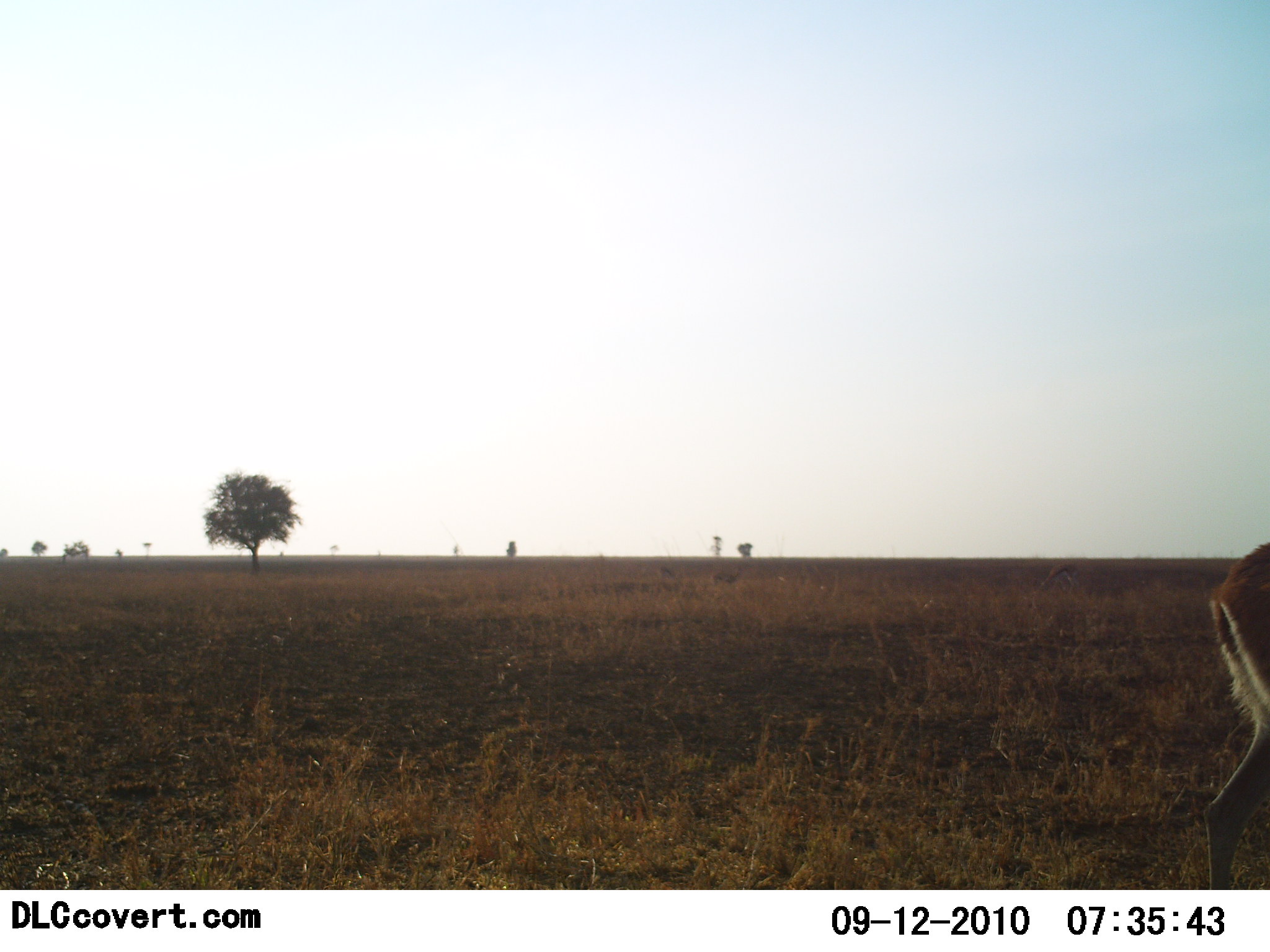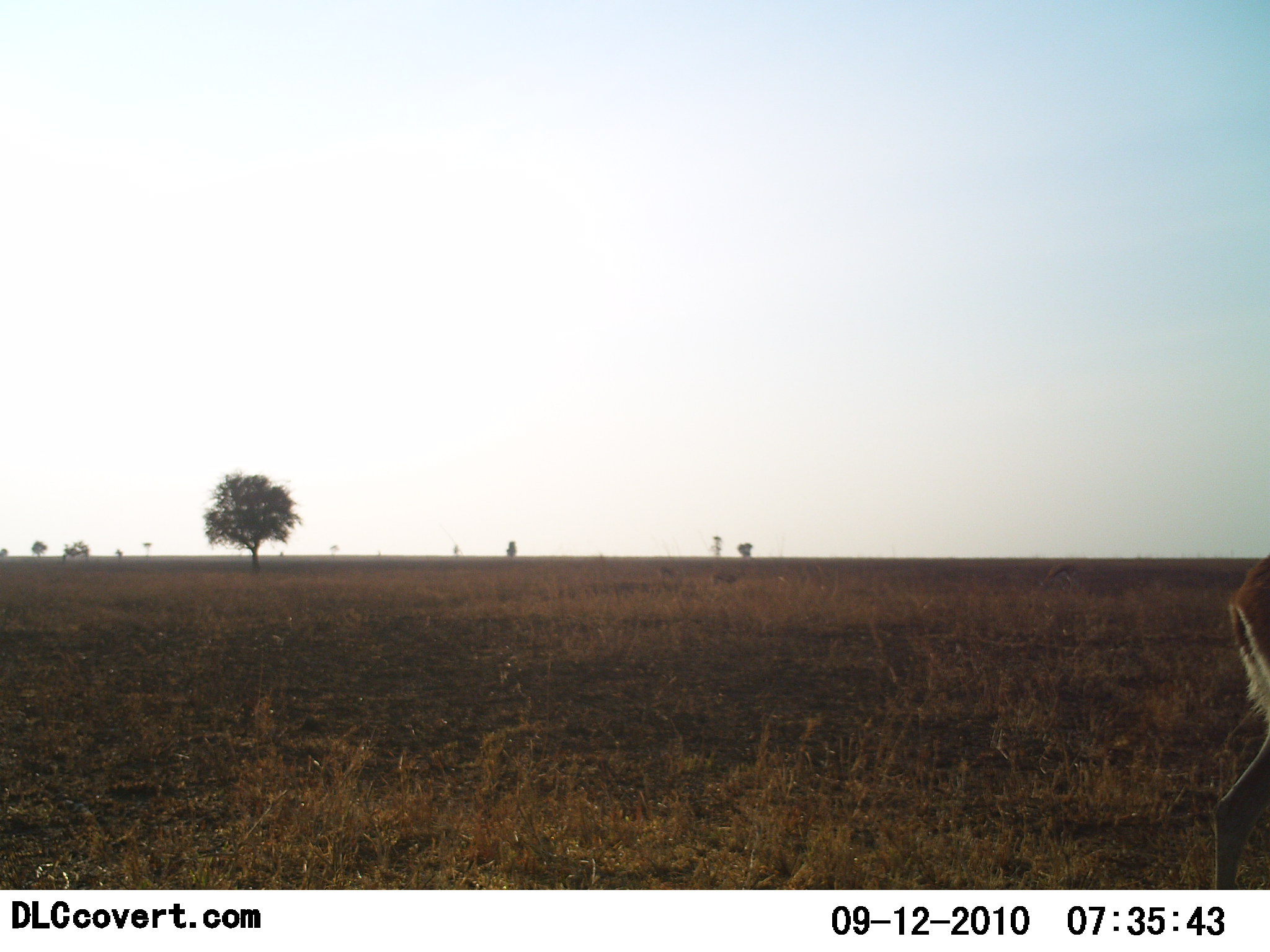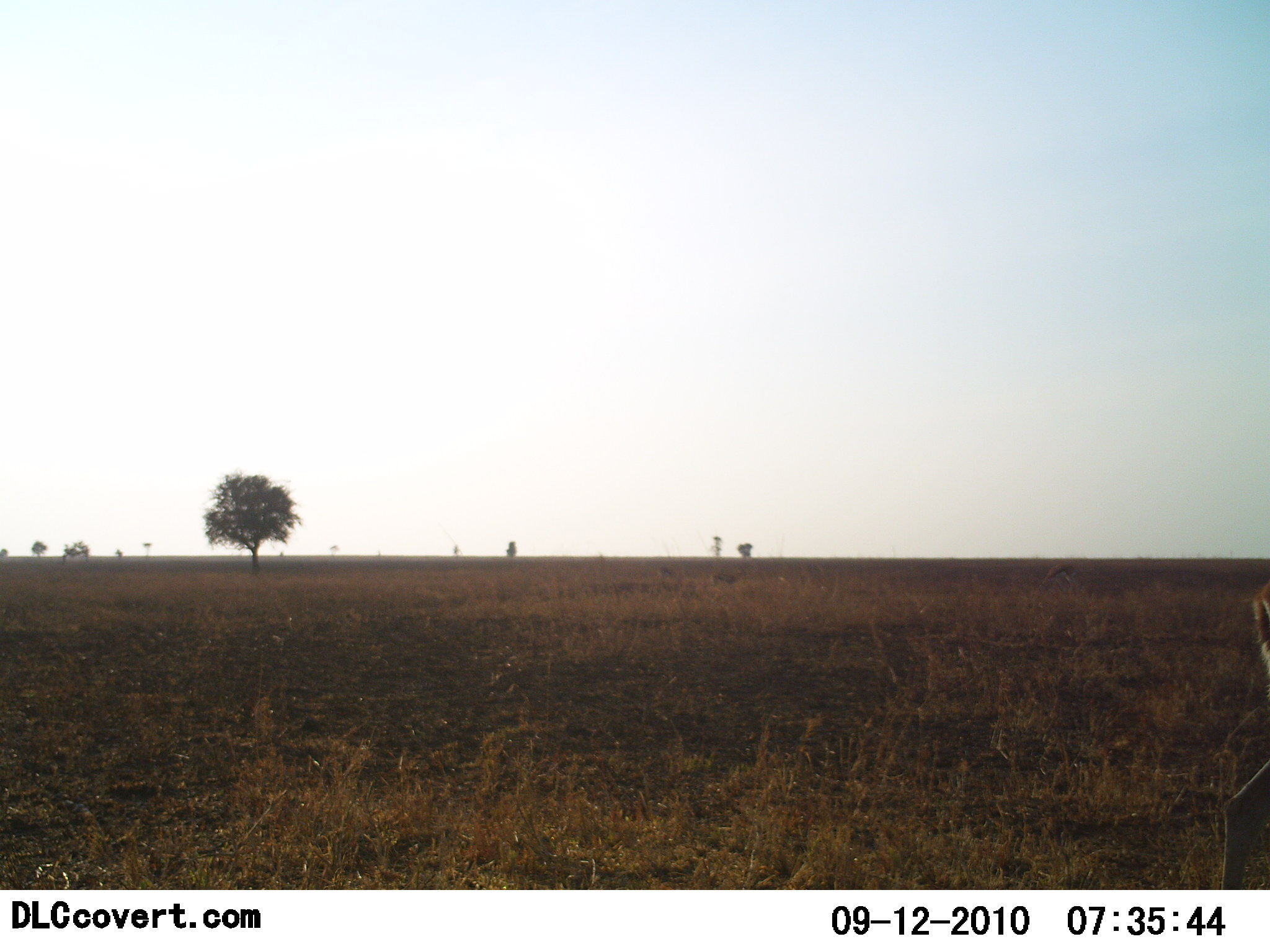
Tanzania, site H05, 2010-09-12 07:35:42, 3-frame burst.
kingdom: Animalia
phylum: Chordata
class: Mammalia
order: Artiodactyla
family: Bovidae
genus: Eudorcas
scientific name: Eudorcas thomsonii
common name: thomson's gazelle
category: gazellethomsons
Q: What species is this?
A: Gazellethomsons (thomson's gazelle) (Eudorcas thomsonii).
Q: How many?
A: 1.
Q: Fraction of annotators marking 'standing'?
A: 12%.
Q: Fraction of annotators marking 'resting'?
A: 0%.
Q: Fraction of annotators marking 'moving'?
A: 88%.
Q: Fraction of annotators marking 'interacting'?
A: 0%.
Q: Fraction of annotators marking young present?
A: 0%.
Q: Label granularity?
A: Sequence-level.